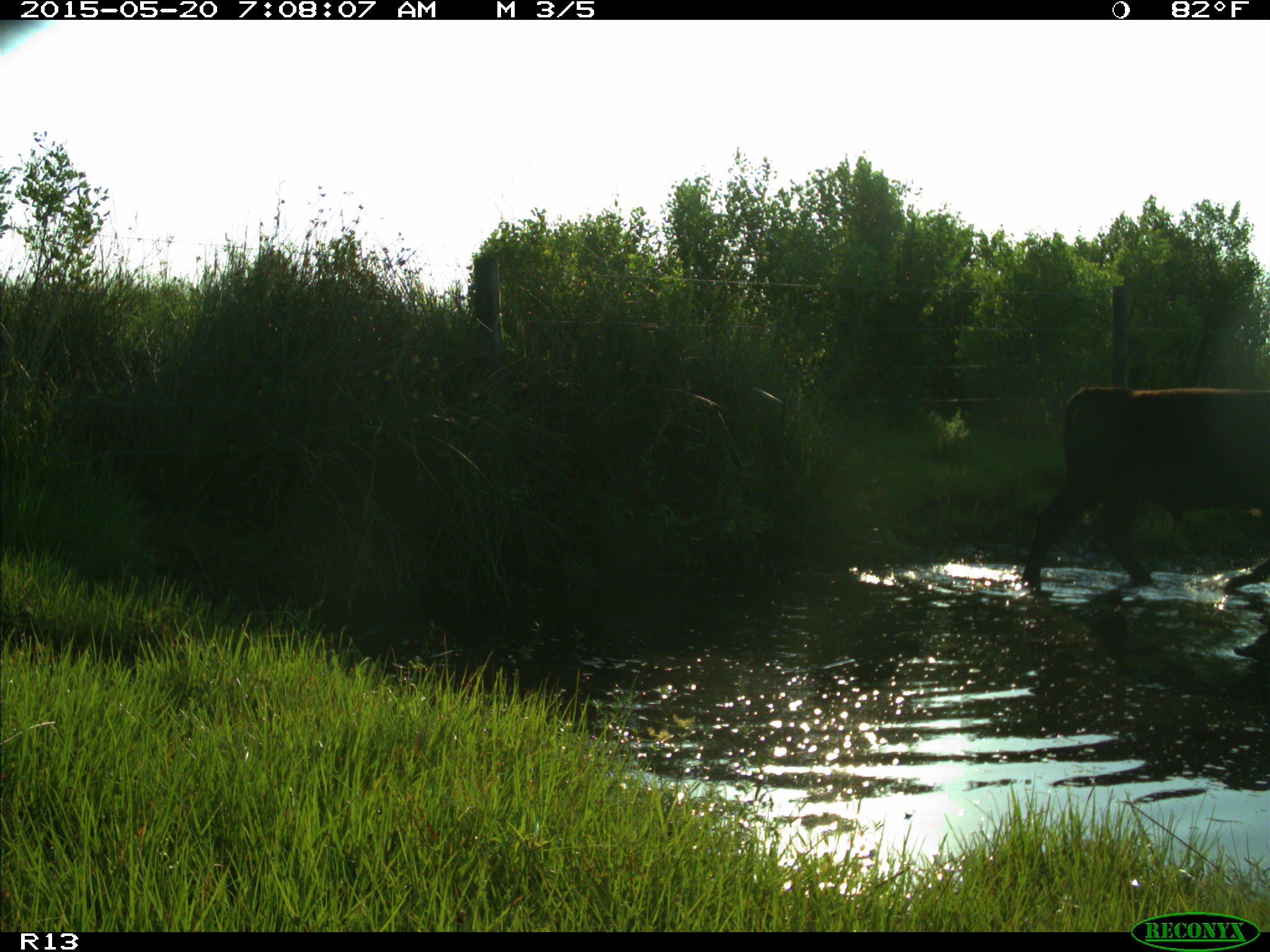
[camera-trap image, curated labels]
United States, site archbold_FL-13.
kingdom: Animalia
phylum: Chordata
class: Mammalia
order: Artiodactyla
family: Bovidae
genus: Bos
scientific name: Bos taurus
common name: domestic cow